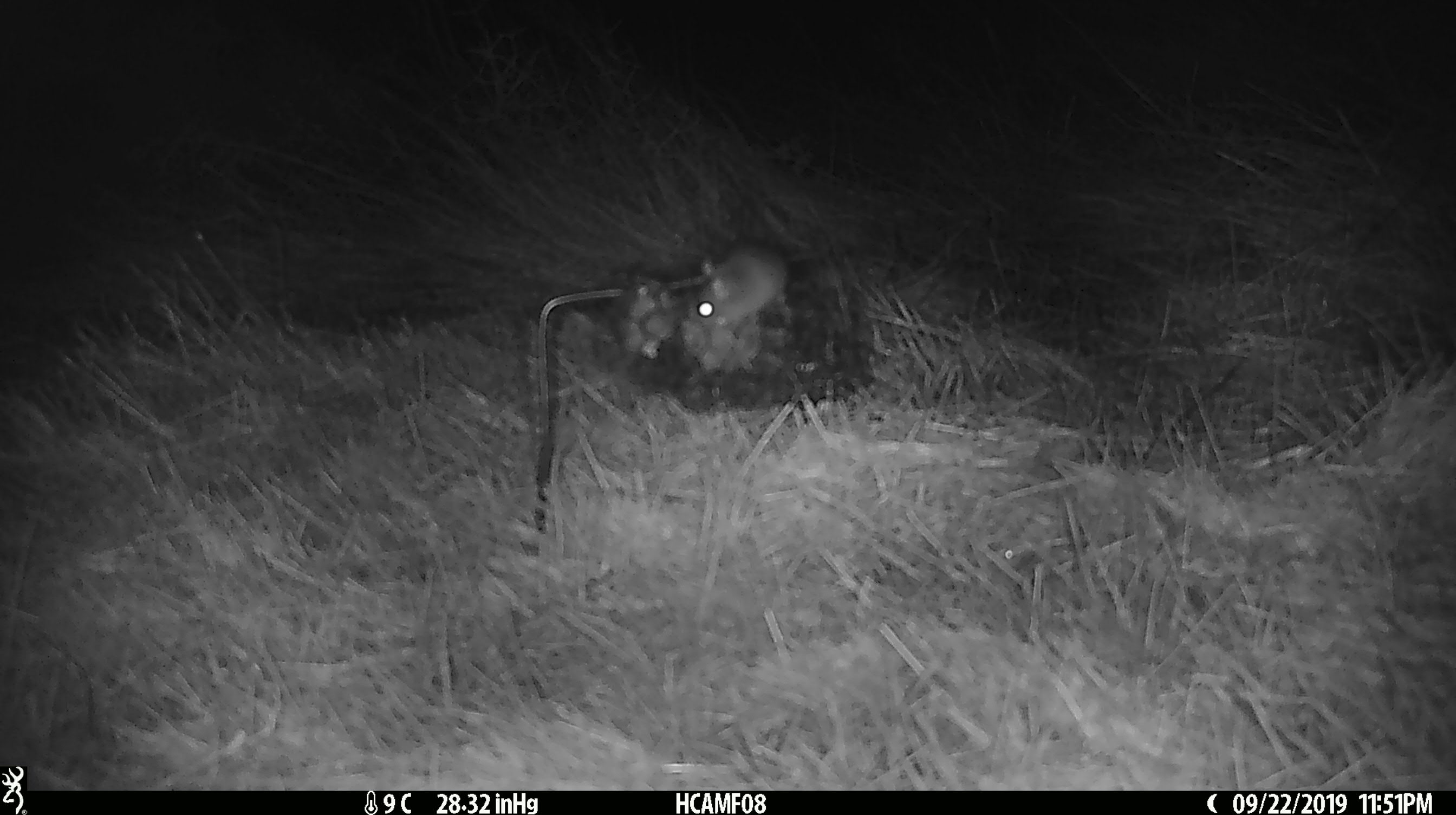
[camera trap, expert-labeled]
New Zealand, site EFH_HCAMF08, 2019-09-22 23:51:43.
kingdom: Animalia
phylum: Chordata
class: Mammalia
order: Rodentia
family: Muridae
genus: Mus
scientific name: Mus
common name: mouse